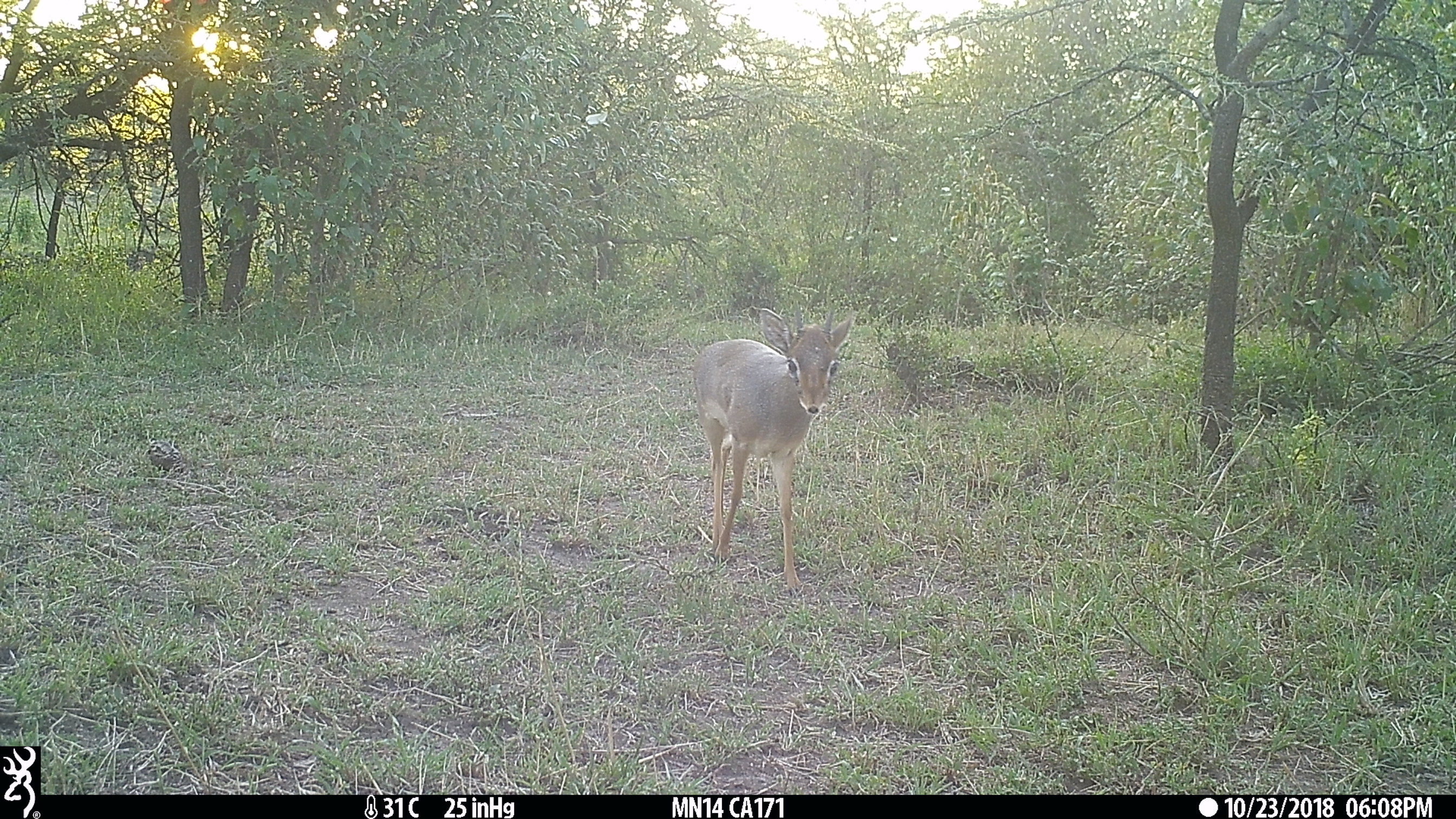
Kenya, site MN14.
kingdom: Animalia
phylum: Chordata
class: Mammalia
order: Artiodactyla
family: Bovidae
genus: Madoqua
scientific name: Madoqua kirkii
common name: kirk's dik-dik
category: dikdik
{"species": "dikdik (kirk's dik-dik) (Madoqua kirkii)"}